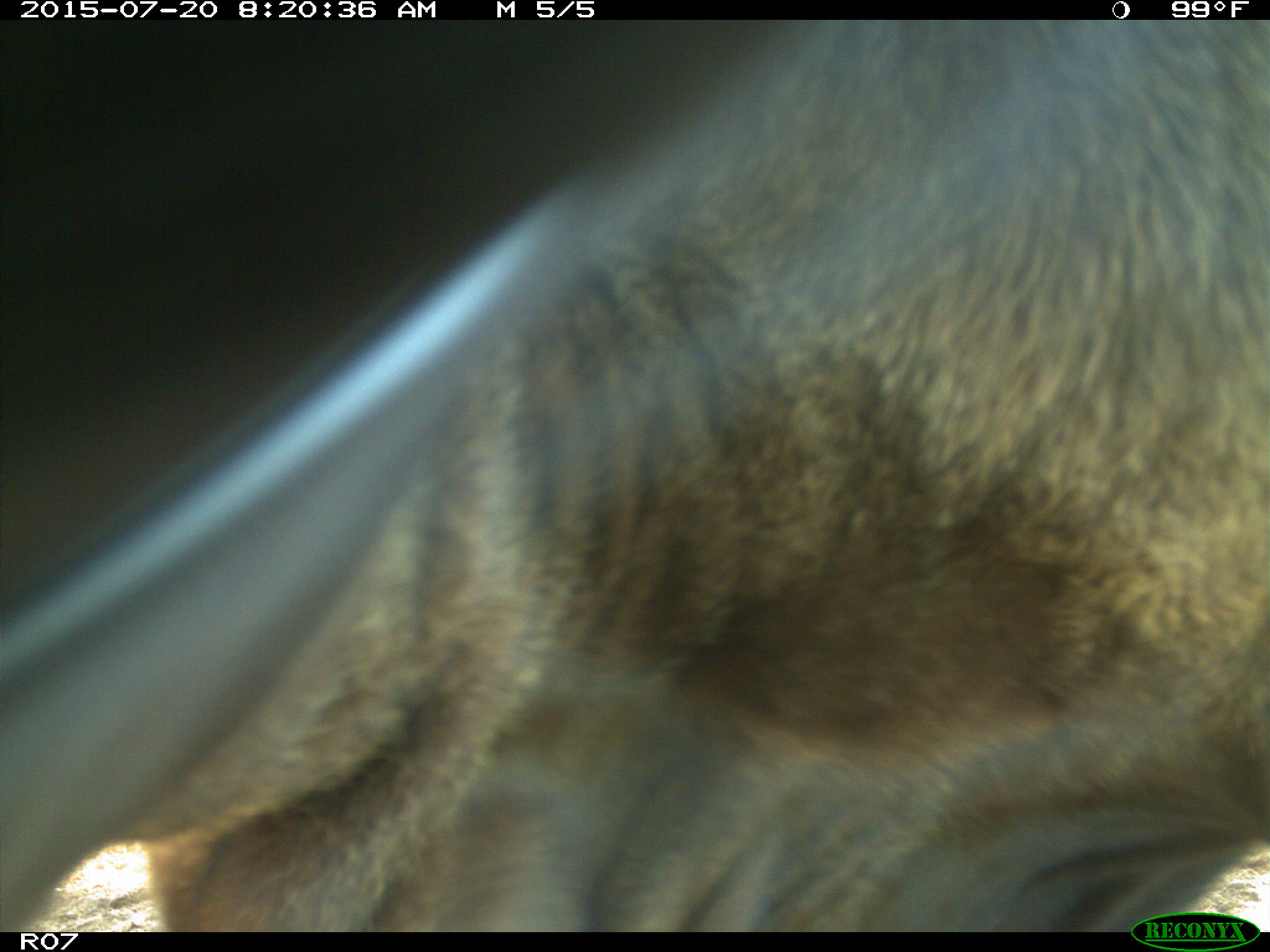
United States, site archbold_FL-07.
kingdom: Animalia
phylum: Chordata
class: Mammalia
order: Artiodactyla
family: Bovidae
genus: Bos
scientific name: Bos taurus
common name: domestic cow